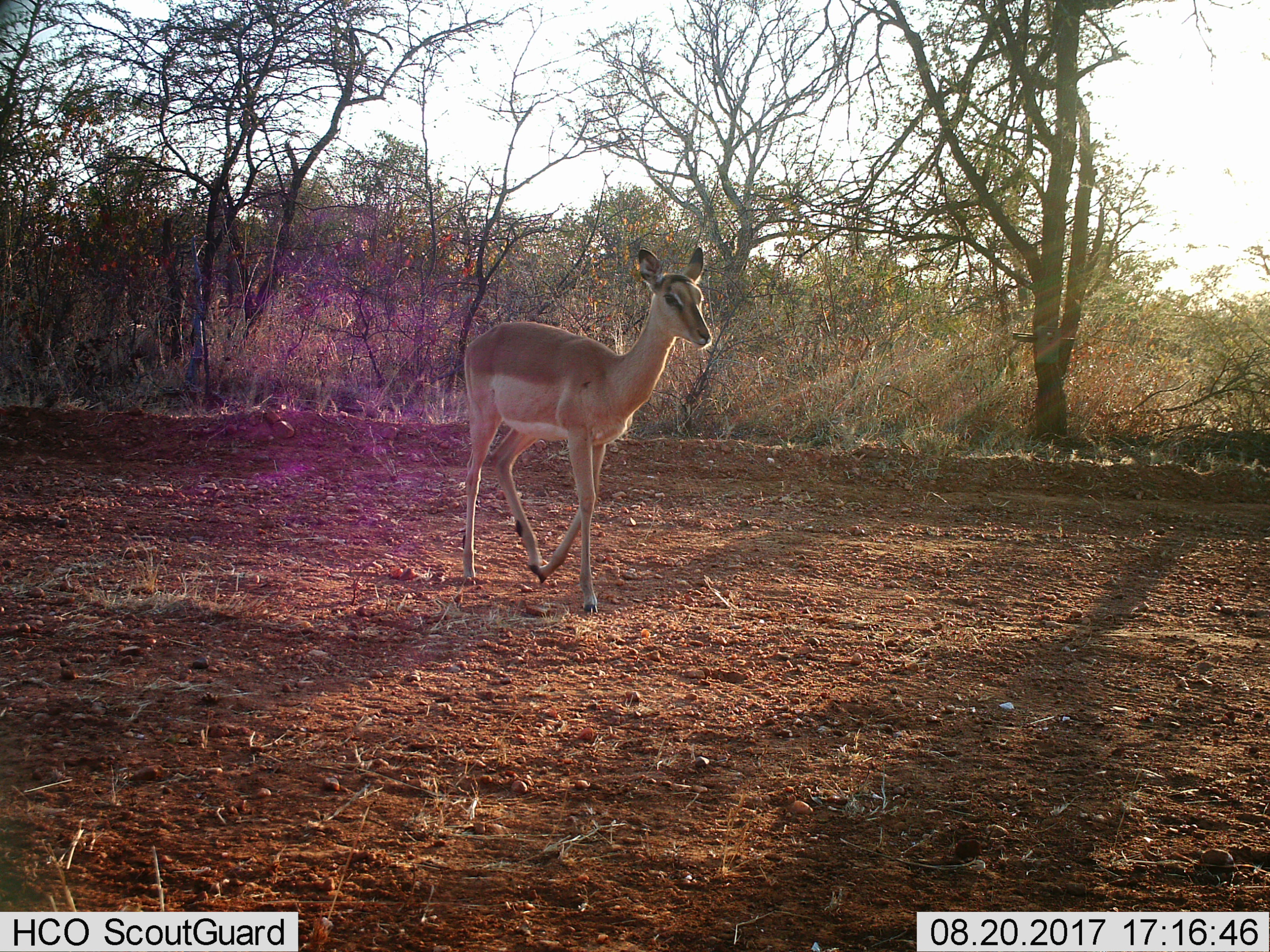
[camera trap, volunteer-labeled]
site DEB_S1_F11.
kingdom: Animalia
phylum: Chordata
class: Mammalia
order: Artiodactyla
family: Bovidae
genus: Aepyceros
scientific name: Aepyceros melampus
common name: impala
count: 1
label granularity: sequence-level